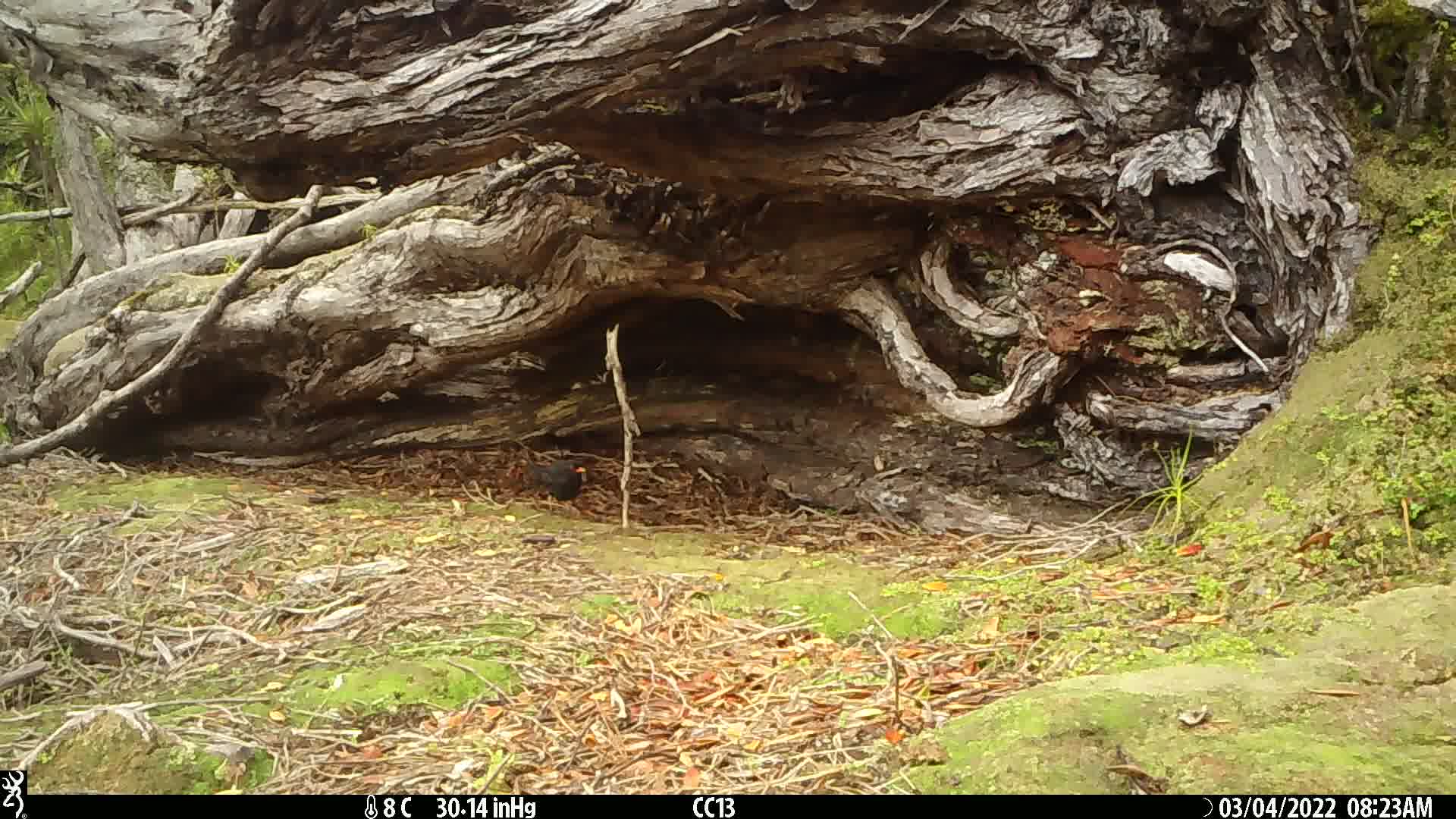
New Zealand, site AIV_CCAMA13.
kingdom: Animalia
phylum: Chordata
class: Aves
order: Passeriformes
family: Turdidae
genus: Turdus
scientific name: Turdus merula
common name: eurasian blackbird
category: blackbird